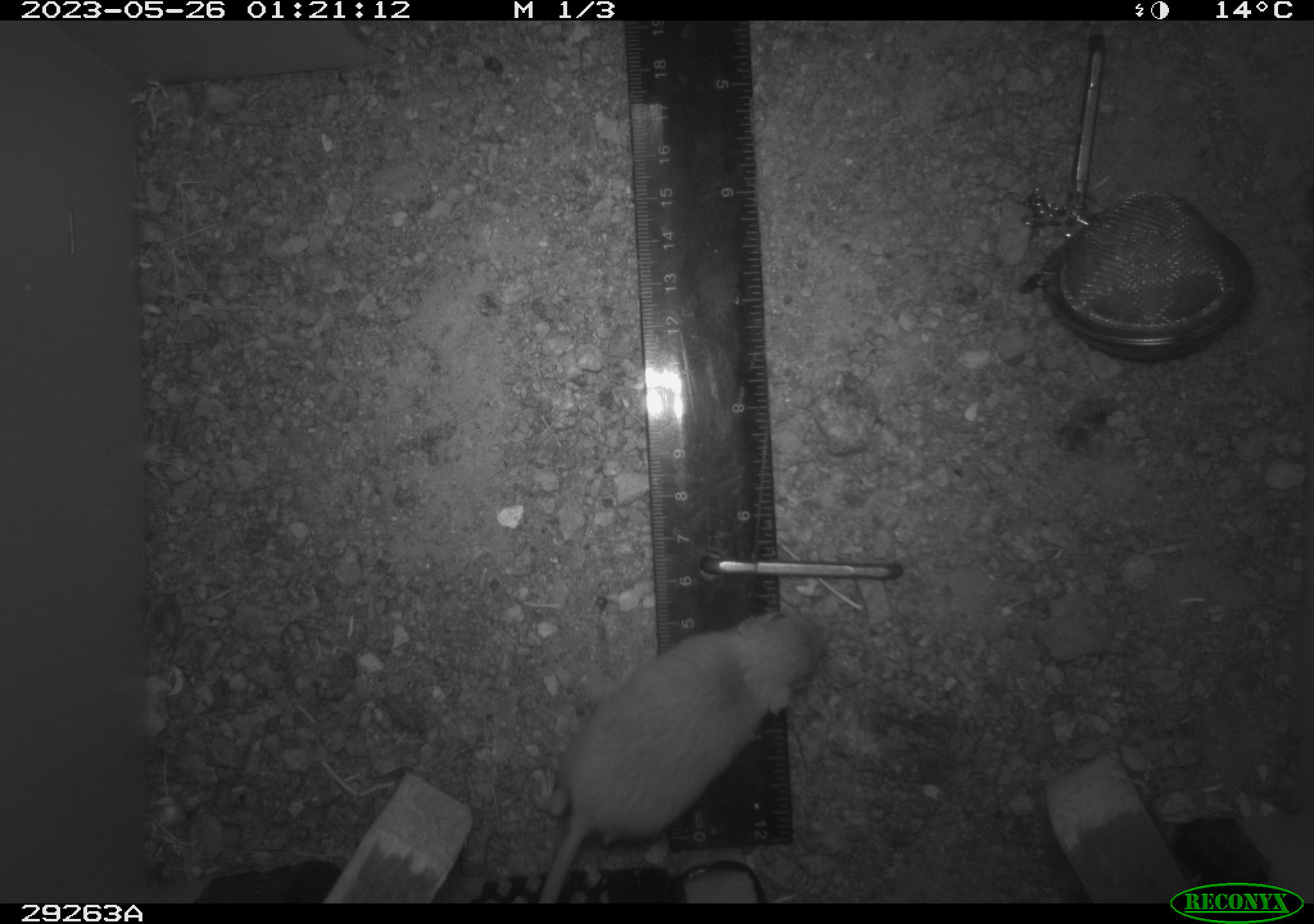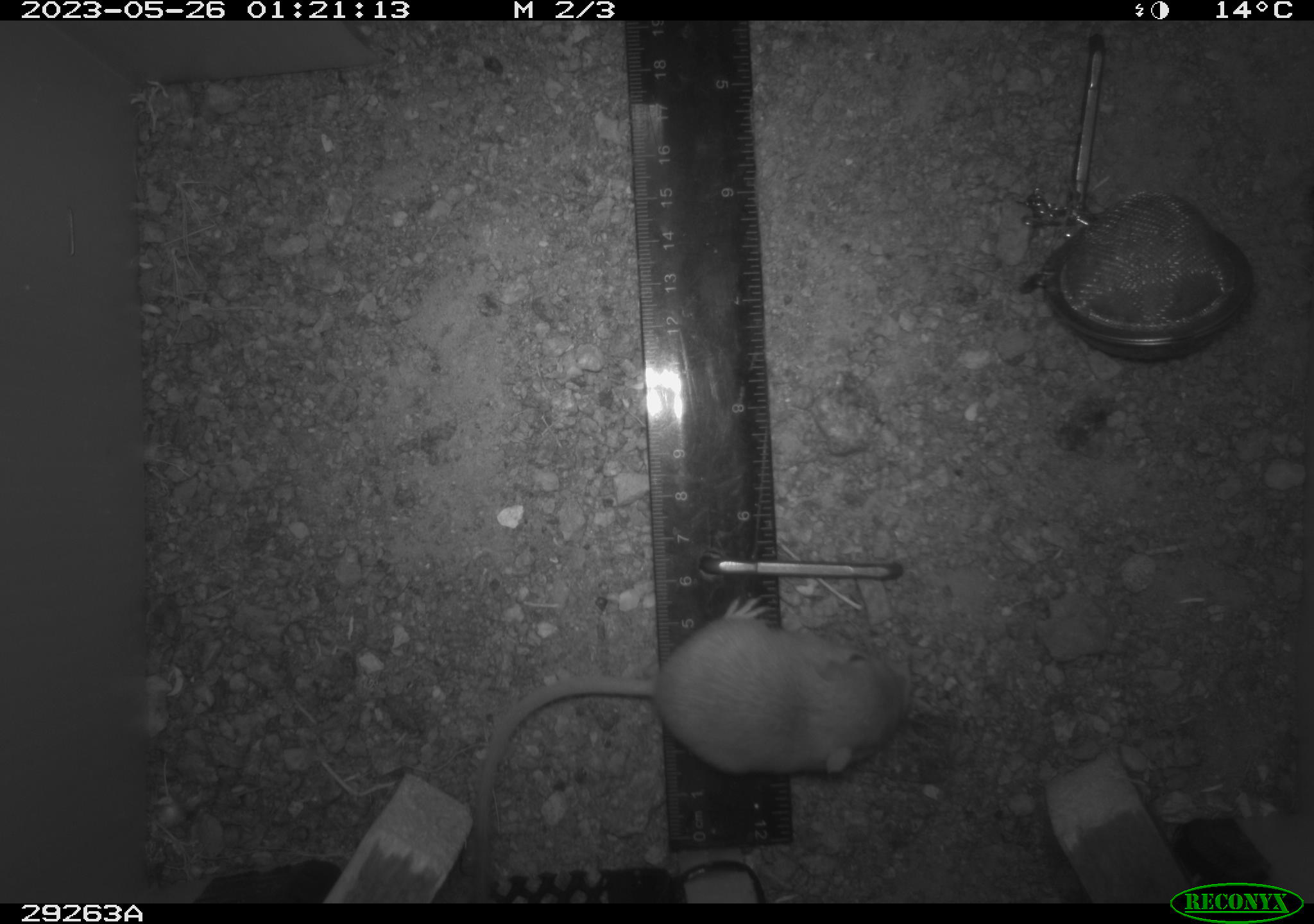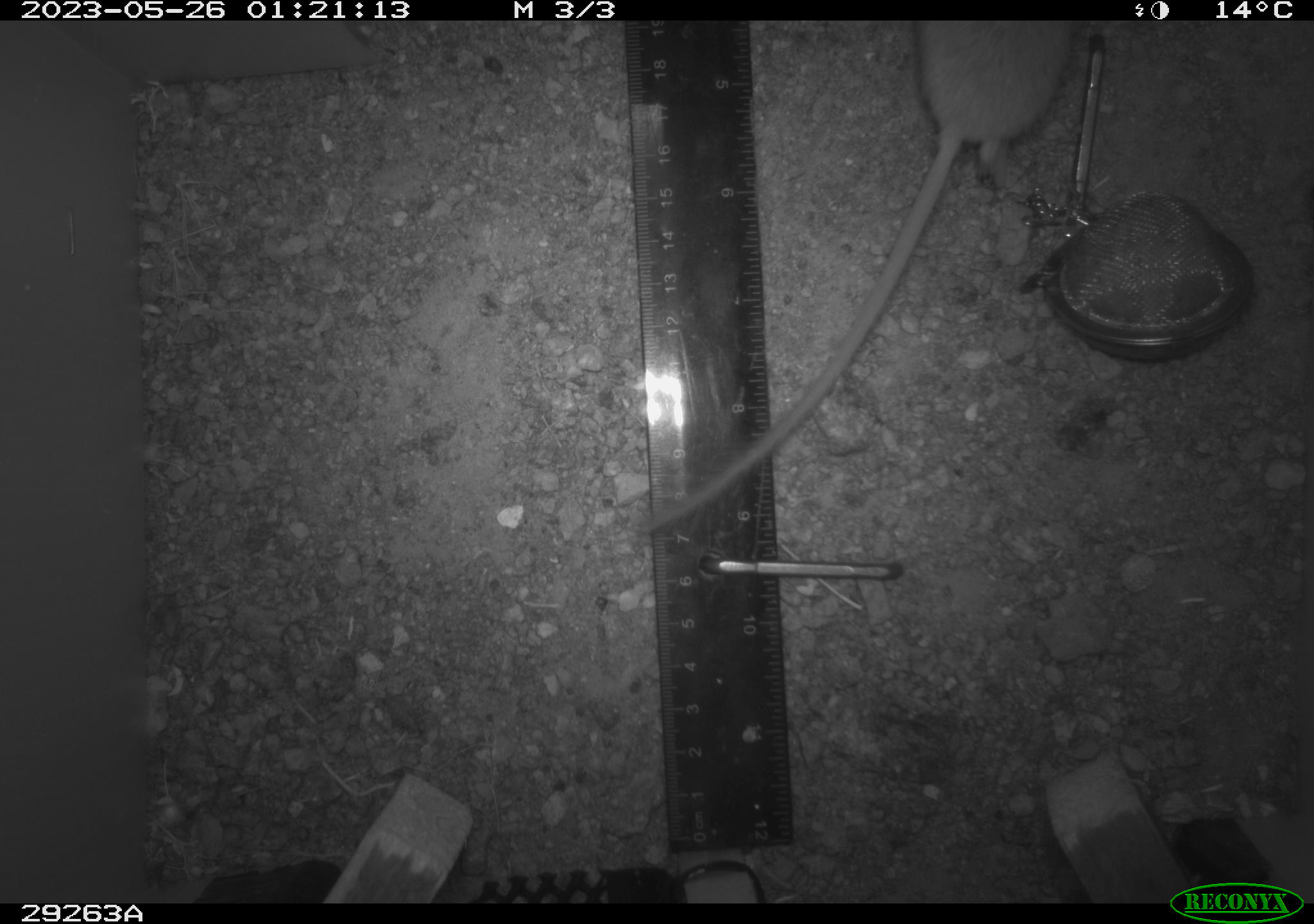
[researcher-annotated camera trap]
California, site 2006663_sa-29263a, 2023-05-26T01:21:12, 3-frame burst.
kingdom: Animalia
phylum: Chordata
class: Mammalia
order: Rodentia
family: Heteromyidae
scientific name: Heteromyidae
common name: kangaroo rats and pocket mice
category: heteromyidae family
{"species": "heteromyidae family (kangaroo rats and pocket mice) (Heteromyidae)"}